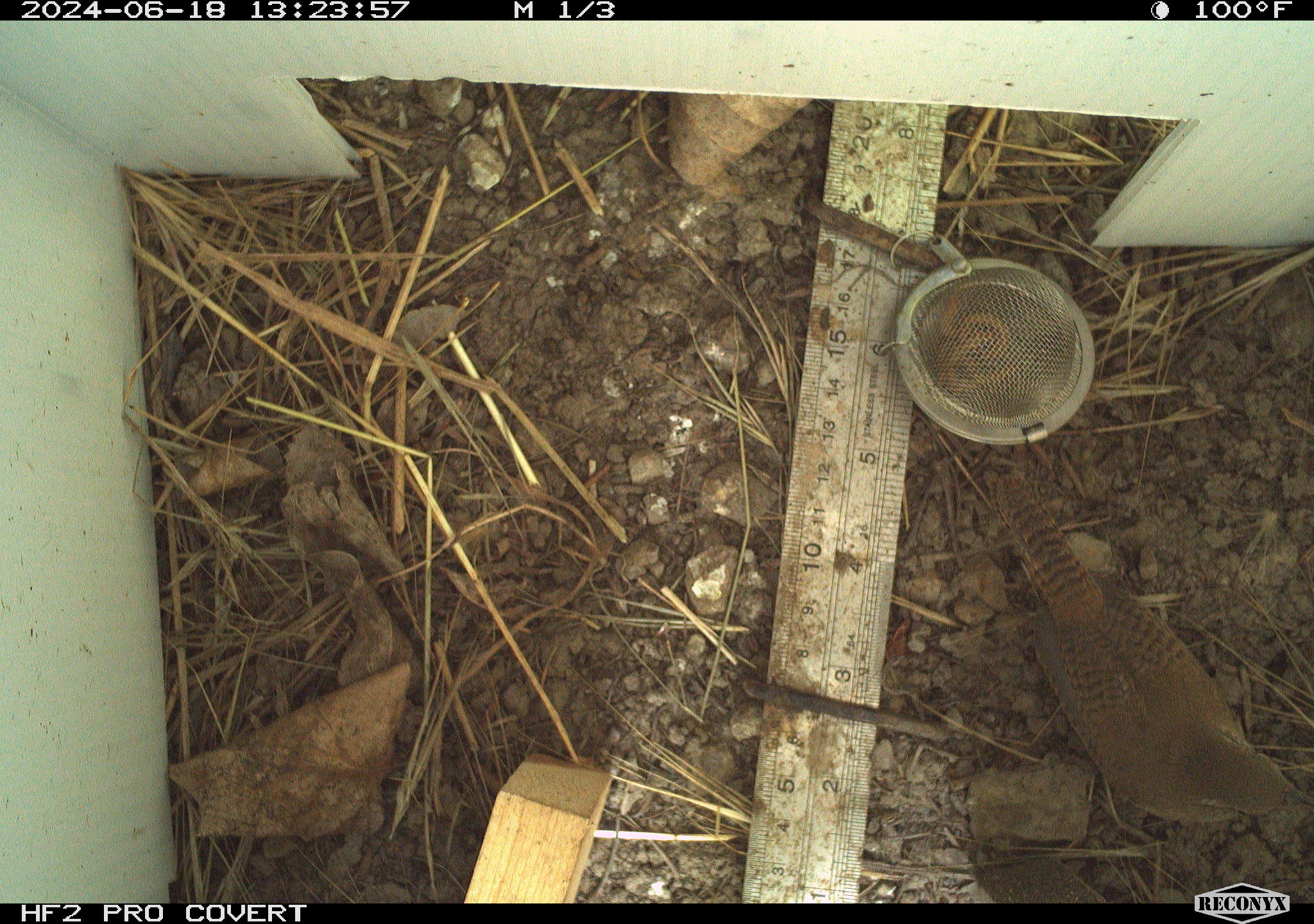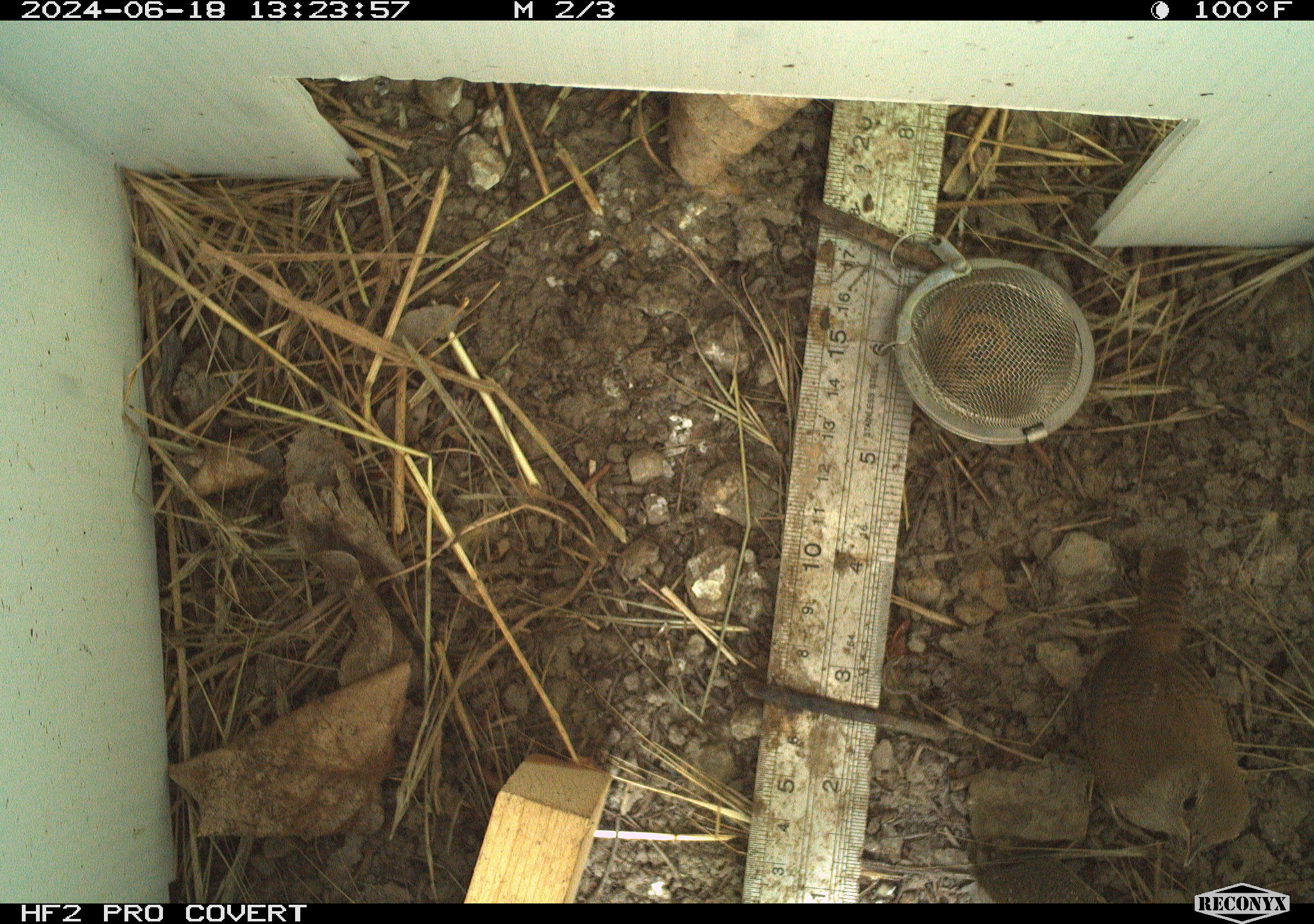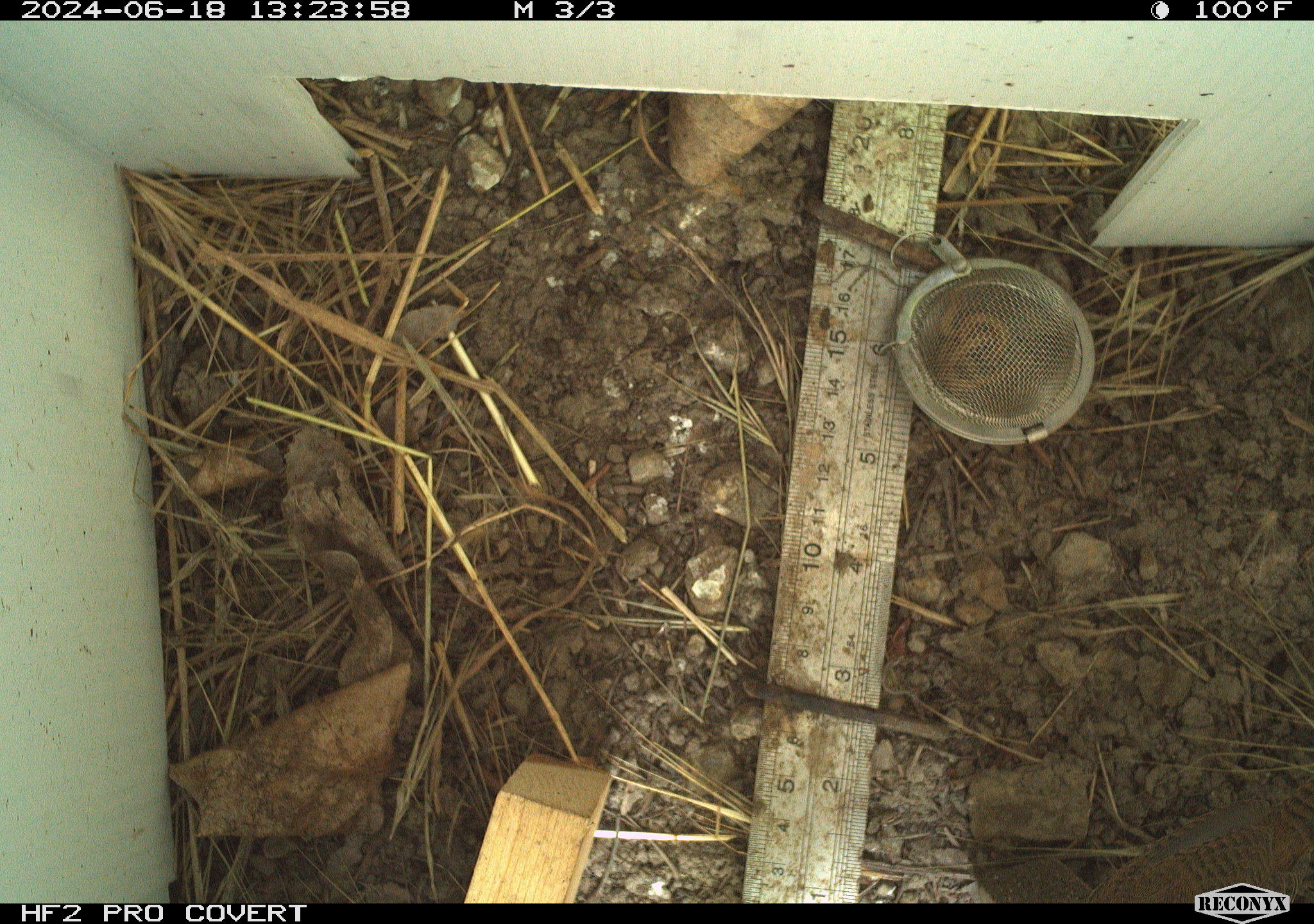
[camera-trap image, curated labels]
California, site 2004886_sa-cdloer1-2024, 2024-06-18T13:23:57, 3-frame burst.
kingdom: Animalia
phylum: Chordata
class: Aves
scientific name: Aves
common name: bird